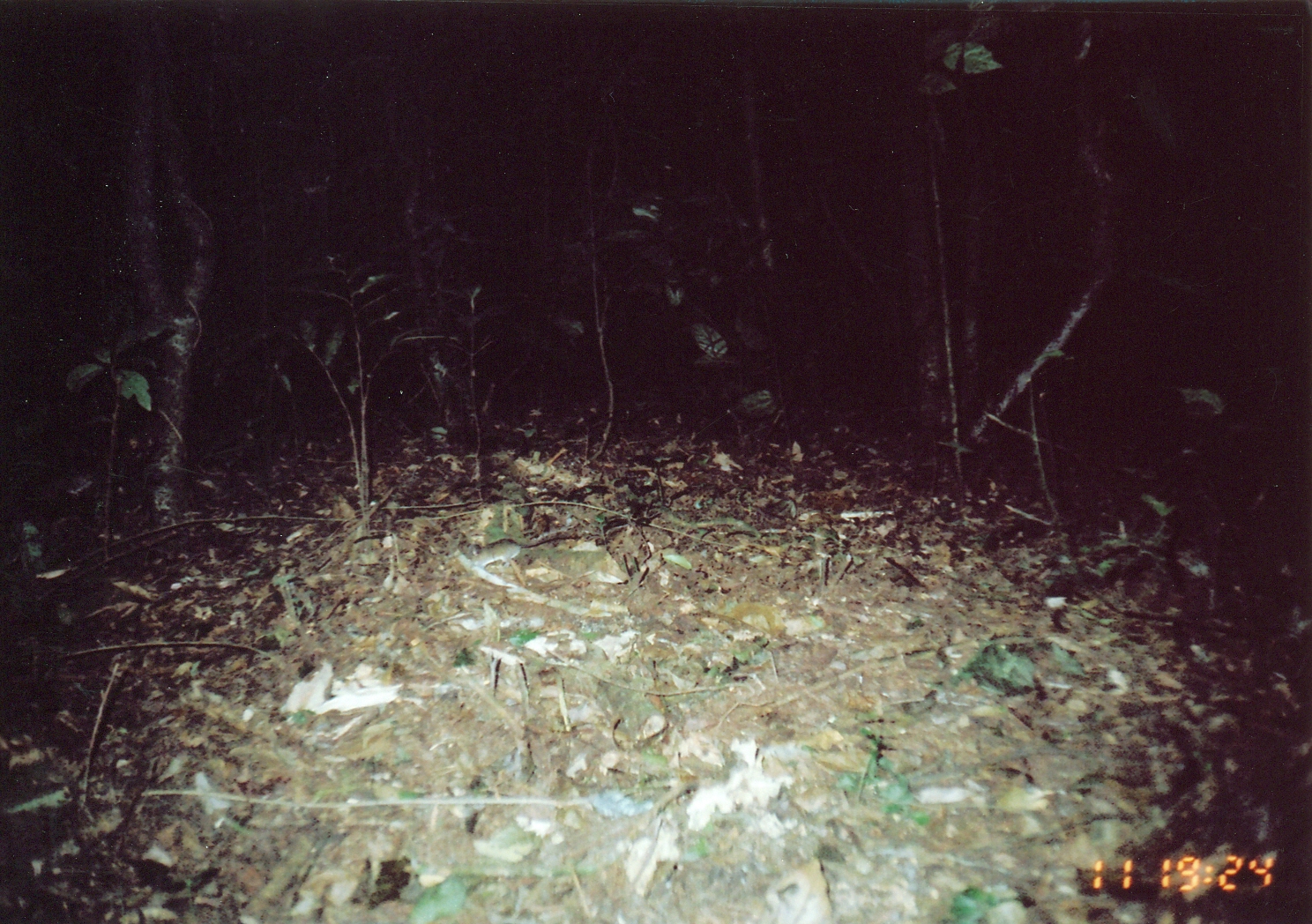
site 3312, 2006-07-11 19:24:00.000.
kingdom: Animalia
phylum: Chordata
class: Mammalia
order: Rodentia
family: Muridae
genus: Rattus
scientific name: Rattus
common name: rodent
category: unknown rat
Unknown rat (rodent) (Rattus), count 1.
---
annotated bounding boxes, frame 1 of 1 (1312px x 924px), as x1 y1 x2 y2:
unknown rat: 469 533 584 571